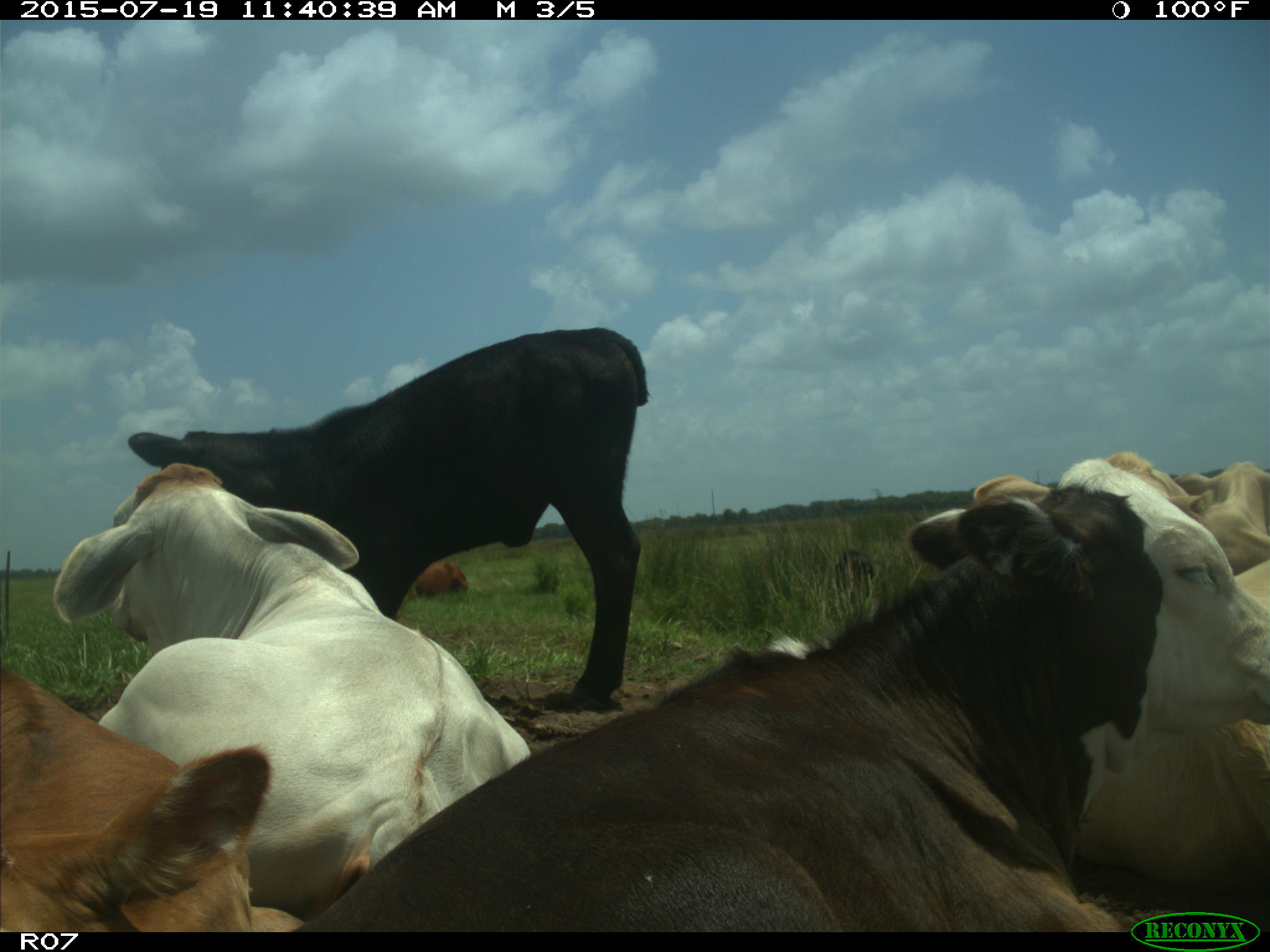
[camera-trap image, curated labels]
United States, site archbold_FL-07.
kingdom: Animalia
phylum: Chordata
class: Mammalia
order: Artiodactyla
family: Bovidae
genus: Bos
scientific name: Bos taurus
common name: domestic cow